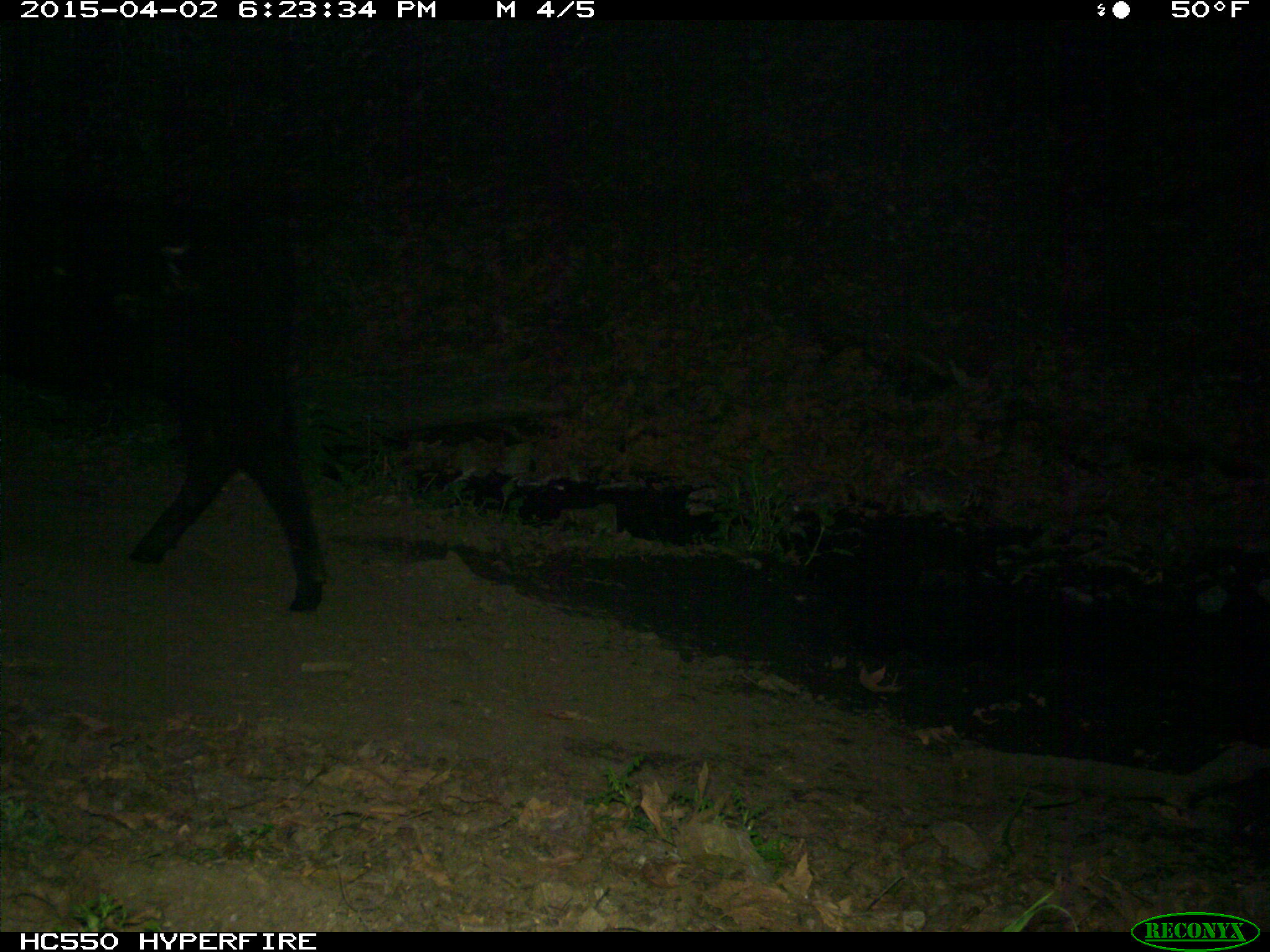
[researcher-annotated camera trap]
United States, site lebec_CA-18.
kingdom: Animalia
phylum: Chordata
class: Mammalia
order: Artiodactyla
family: Bovidae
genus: Bos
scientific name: Bos taurus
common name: domestic cow